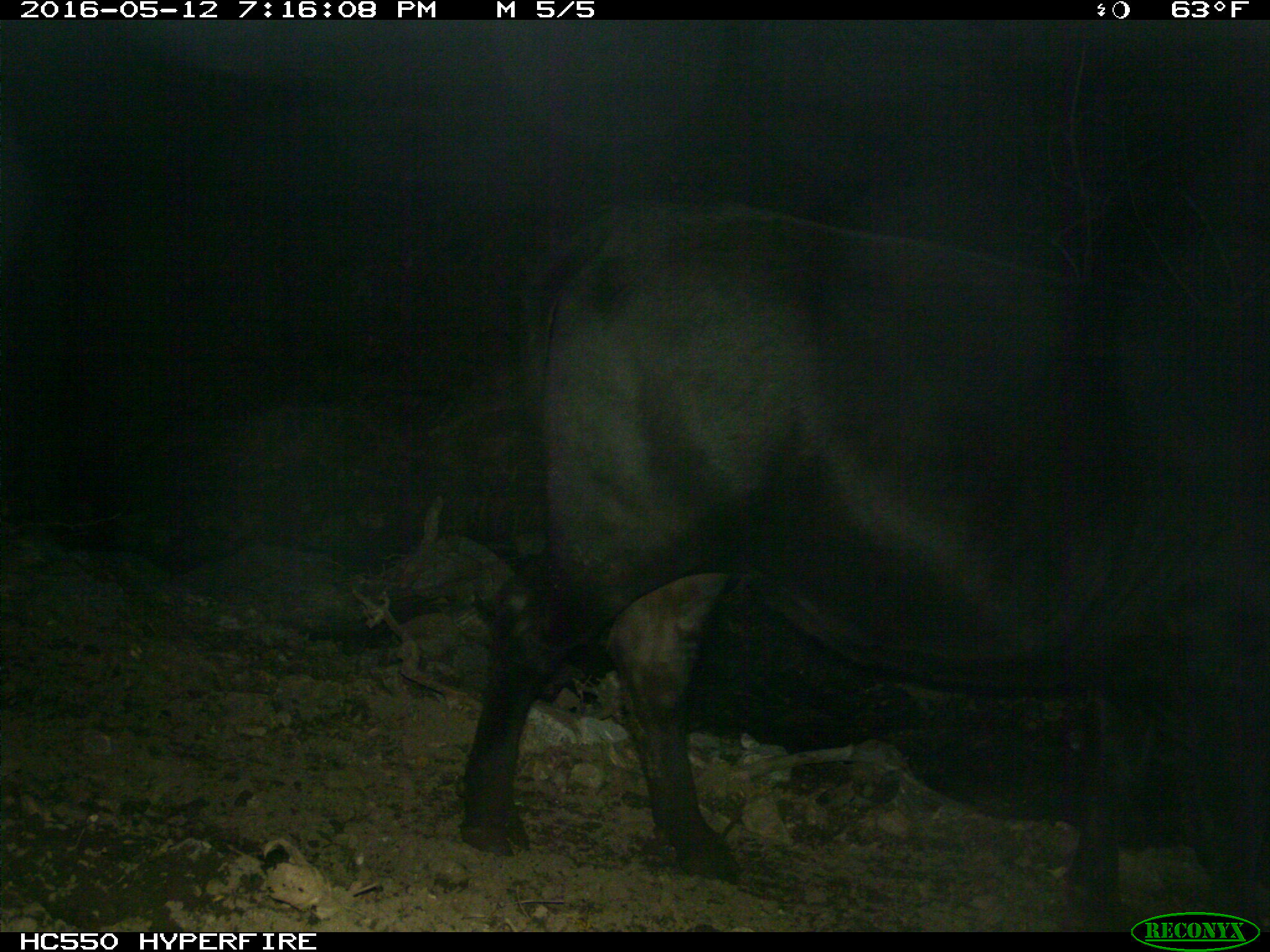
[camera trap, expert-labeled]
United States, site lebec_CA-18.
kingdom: Animalia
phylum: Chordata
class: Mammalia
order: Artiodactyla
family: Bovidae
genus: Bos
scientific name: Bos taurus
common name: domestic cow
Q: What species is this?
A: Bos taurus (domestic cow).